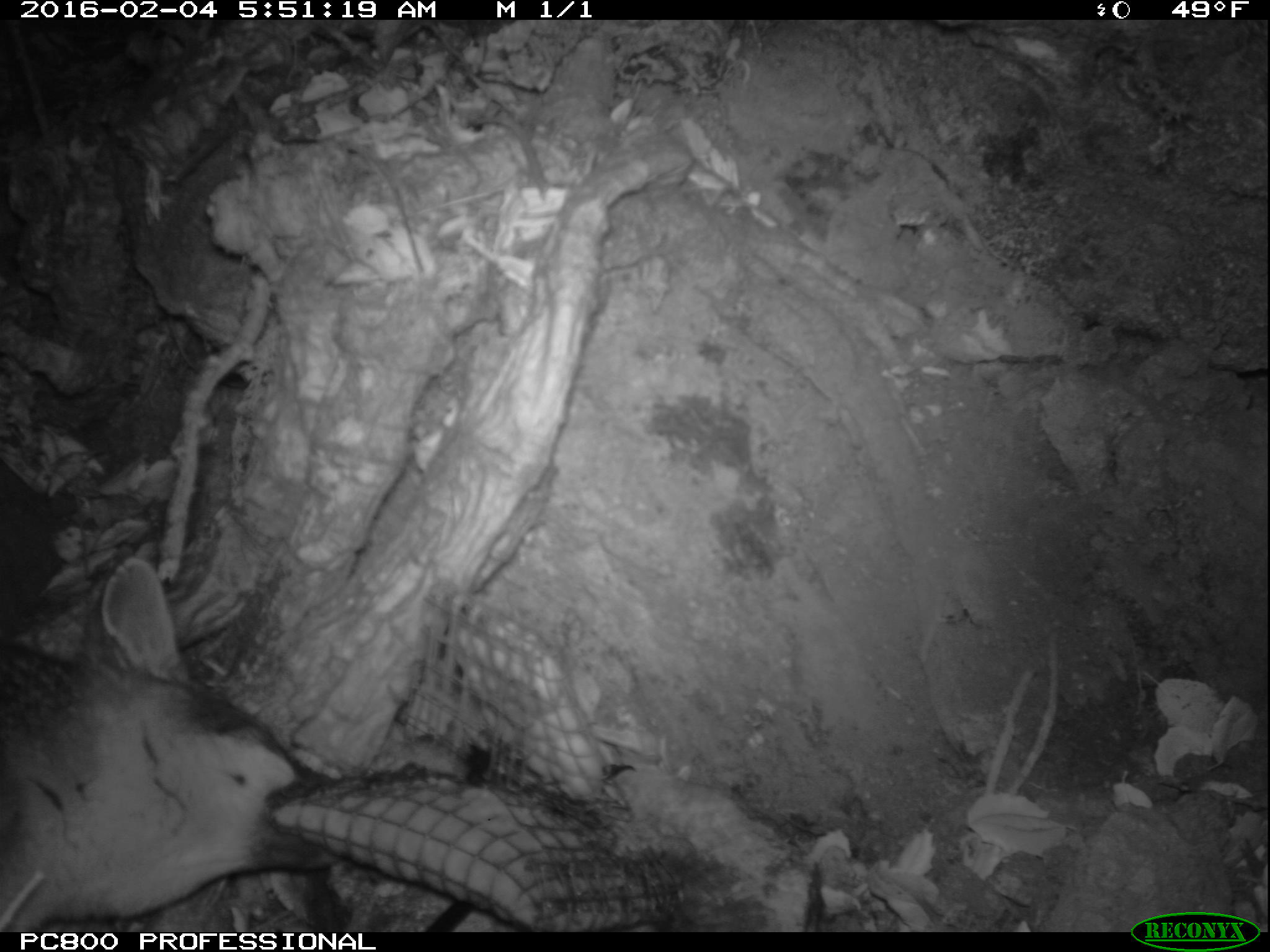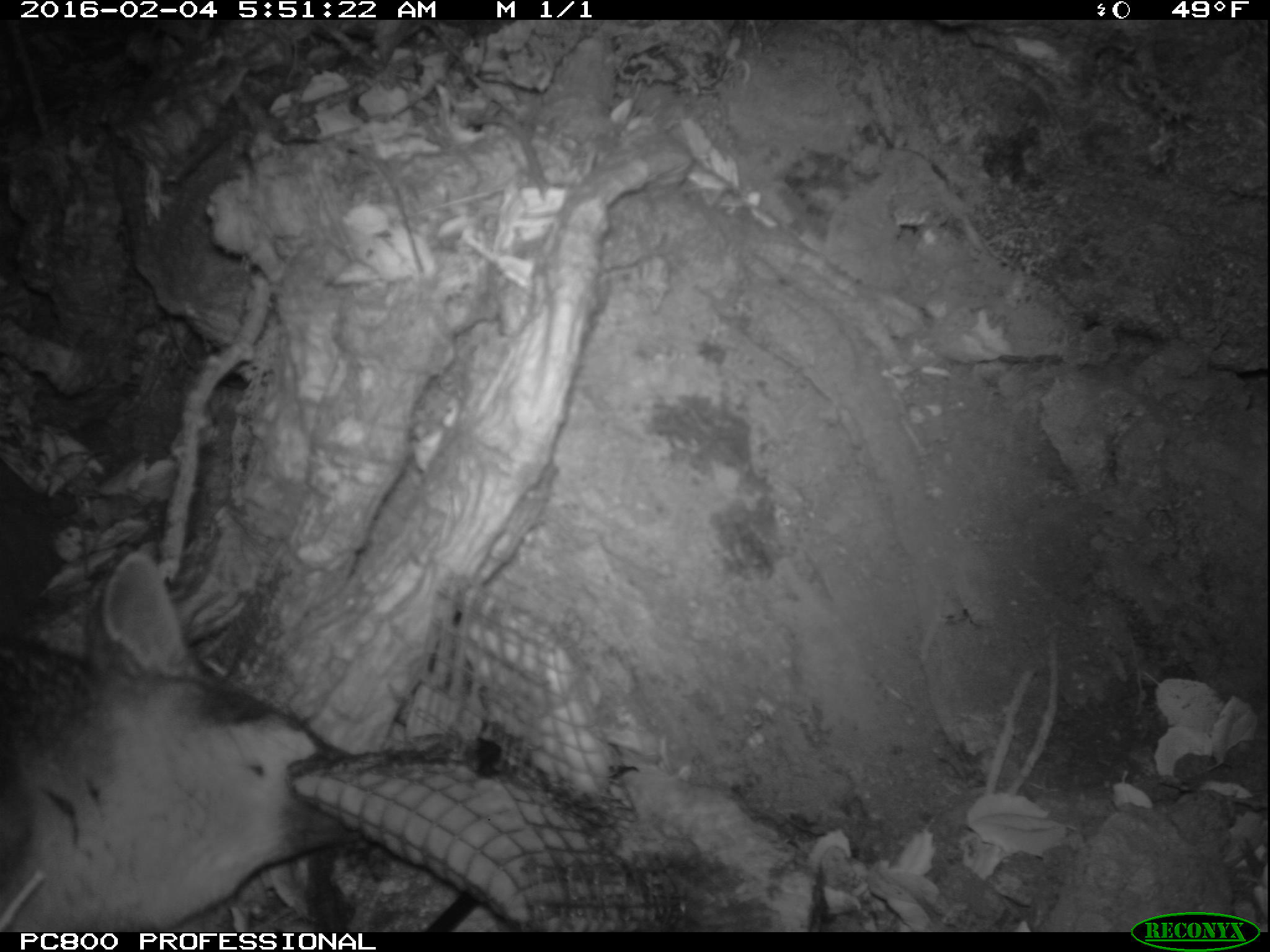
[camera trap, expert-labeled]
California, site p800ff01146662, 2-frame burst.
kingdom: Animalia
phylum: Chordata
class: Mammalia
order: Carnivora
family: Canidae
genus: Urocyon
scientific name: Urocyon littoralis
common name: island fox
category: fox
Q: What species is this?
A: Fox (island fox) (Urocyon littoralis).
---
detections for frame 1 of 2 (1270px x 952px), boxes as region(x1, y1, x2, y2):
fox: region(0, 557, 339, 932)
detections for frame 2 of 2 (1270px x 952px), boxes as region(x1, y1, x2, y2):
fox: region(0, 549, 370, 932)